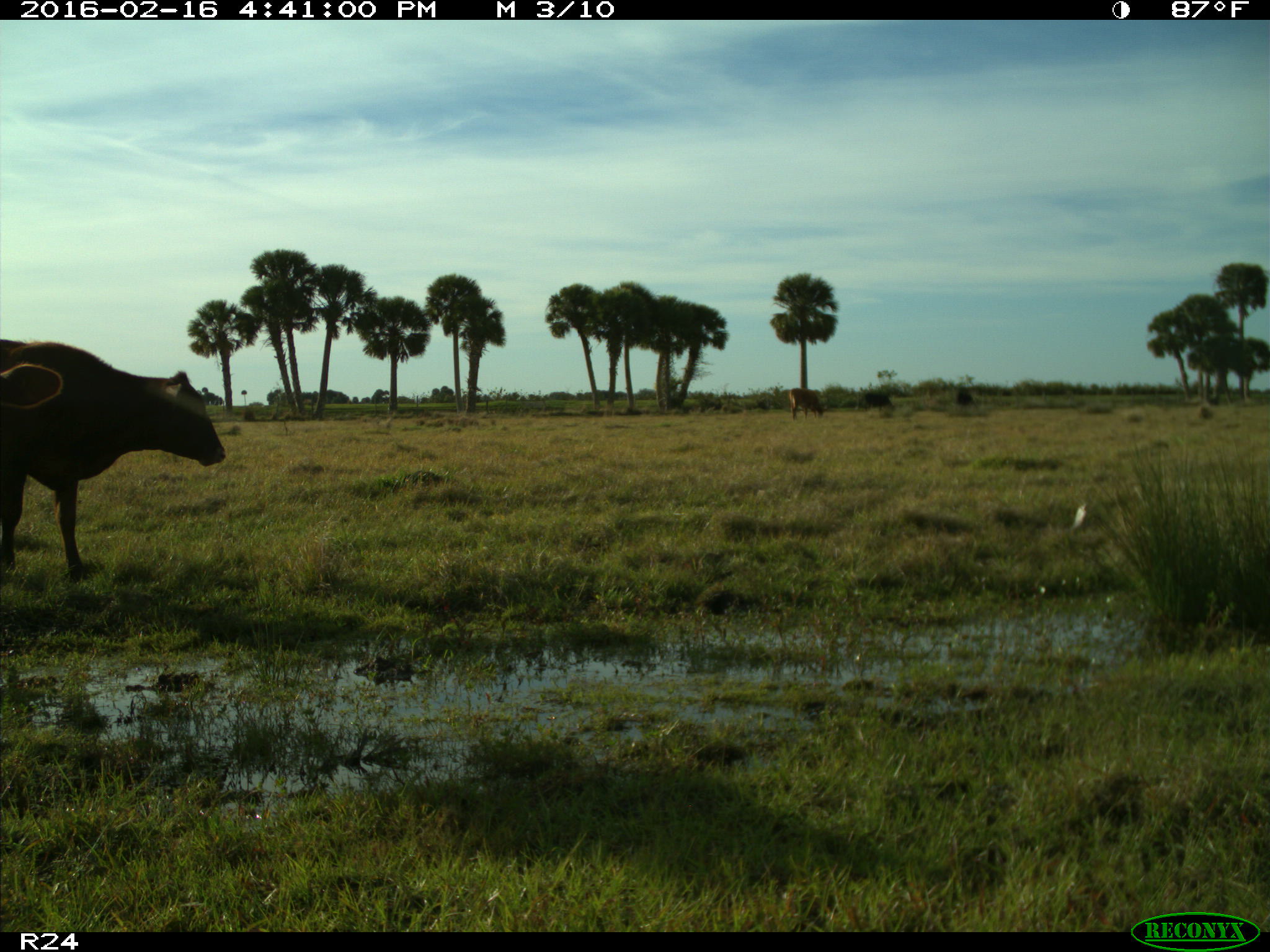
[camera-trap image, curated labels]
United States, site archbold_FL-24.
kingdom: Animalia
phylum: Chordata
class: Mammalia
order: Artiodactyla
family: Bovidae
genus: Bos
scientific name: Bos taurus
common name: domestic cow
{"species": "Bos taurus (domestic cow)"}